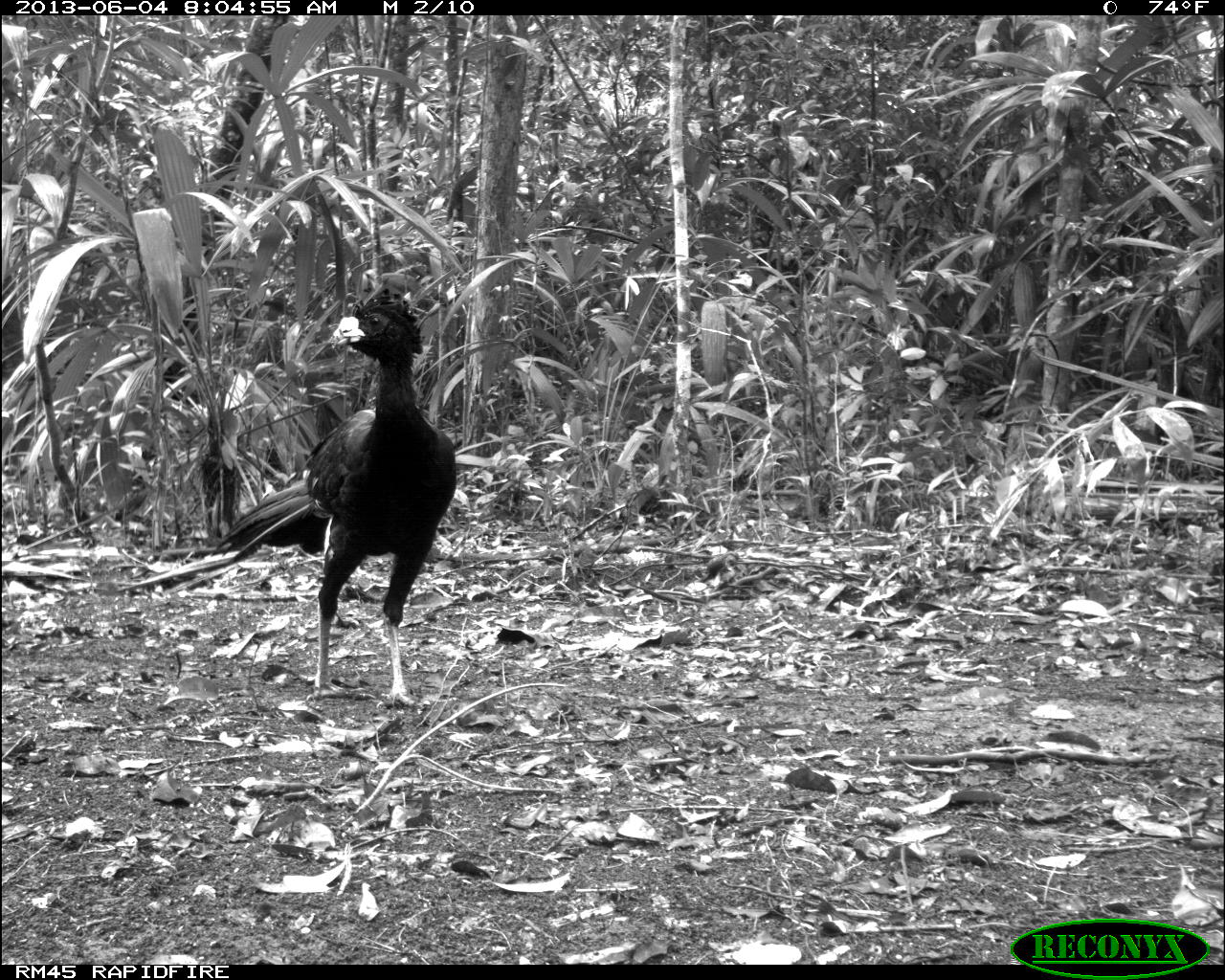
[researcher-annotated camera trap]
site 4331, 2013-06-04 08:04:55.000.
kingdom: Animalia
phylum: Chordata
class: Aves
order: Galliformes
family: Cracidae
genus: Crax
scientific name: Crax rubra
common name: great curassow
Crax rubra (great curassow), count 5.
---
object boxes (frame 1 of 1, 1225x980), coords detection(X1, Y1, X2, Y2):
crax rubra: detection(209, 286, 457, 712)